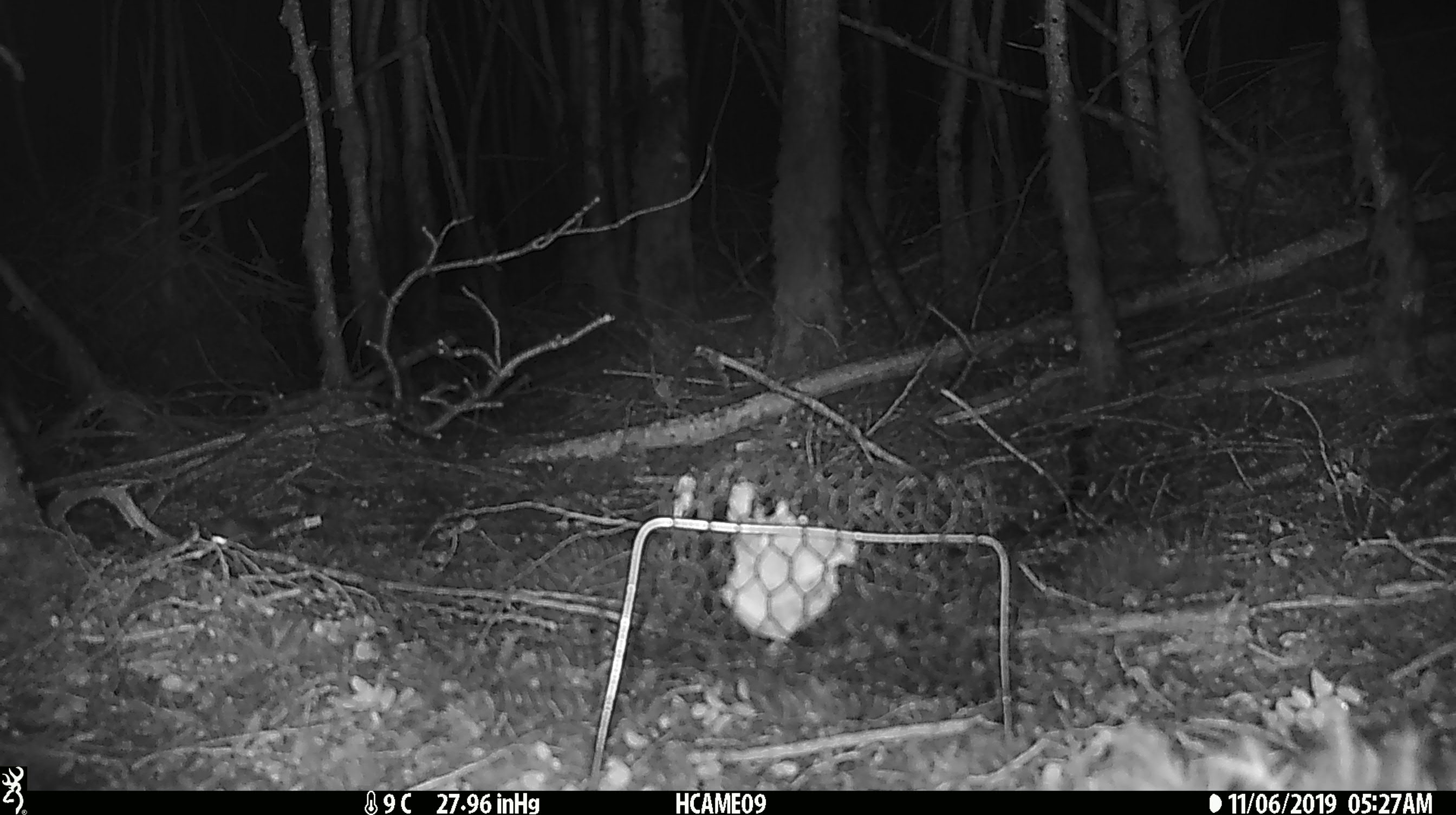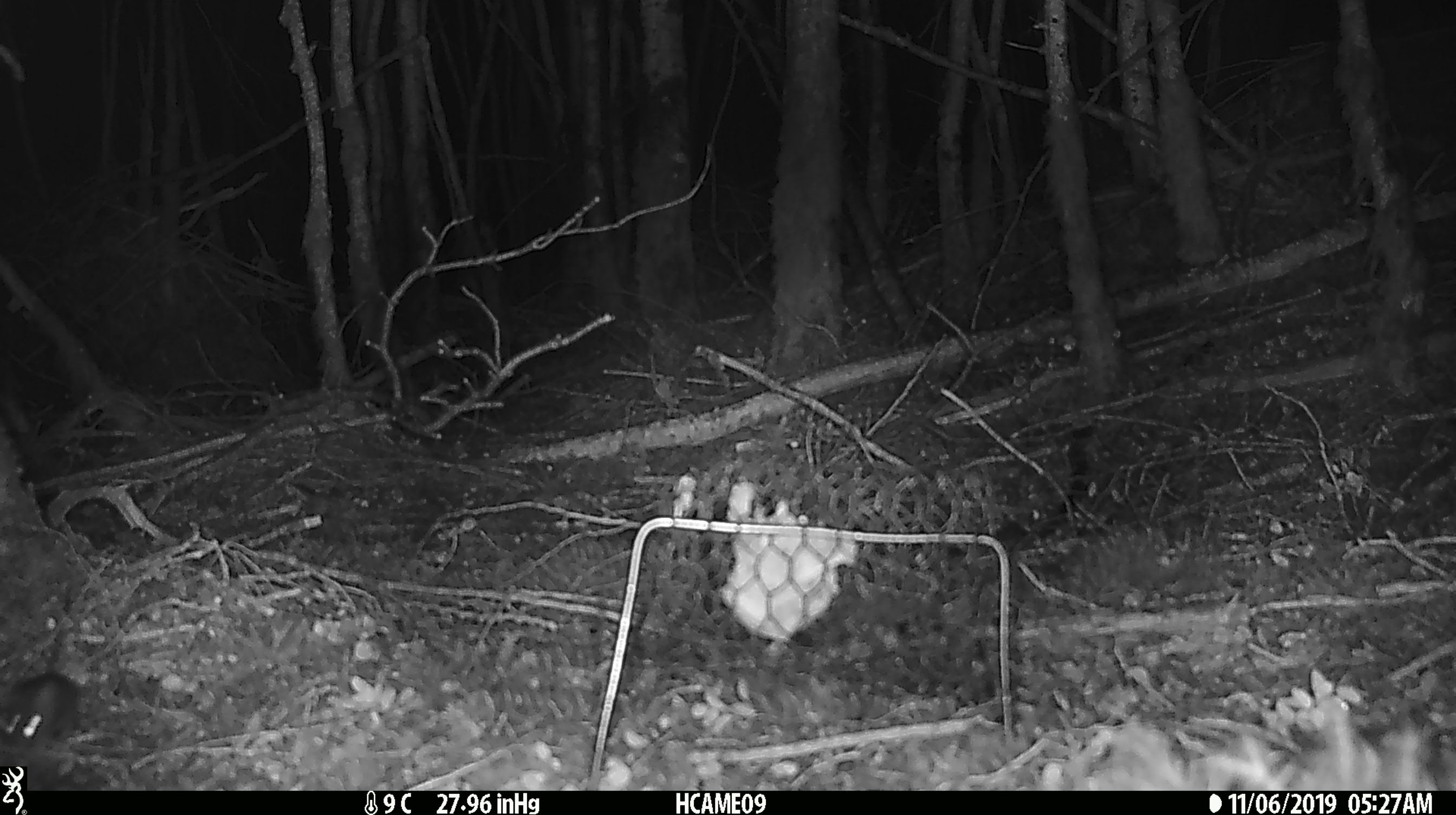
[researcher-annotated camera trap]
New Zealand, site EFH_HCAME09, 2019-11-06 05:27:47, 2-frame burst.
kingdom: Animalia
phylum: Chordata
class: Mammalia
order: Rodentia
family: Muridae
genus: Mus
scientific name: Mus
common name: mouse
Mouse (Mus).